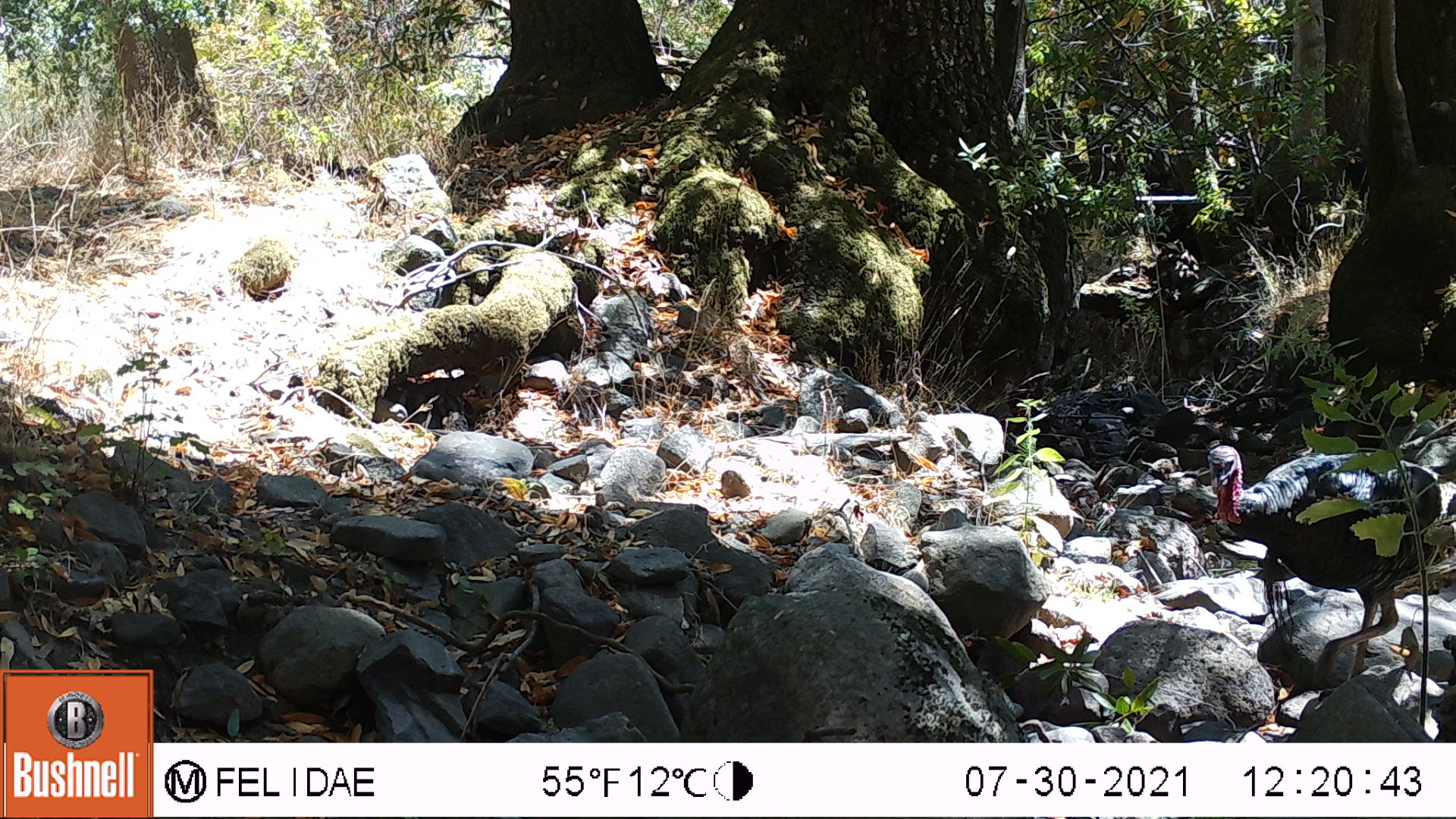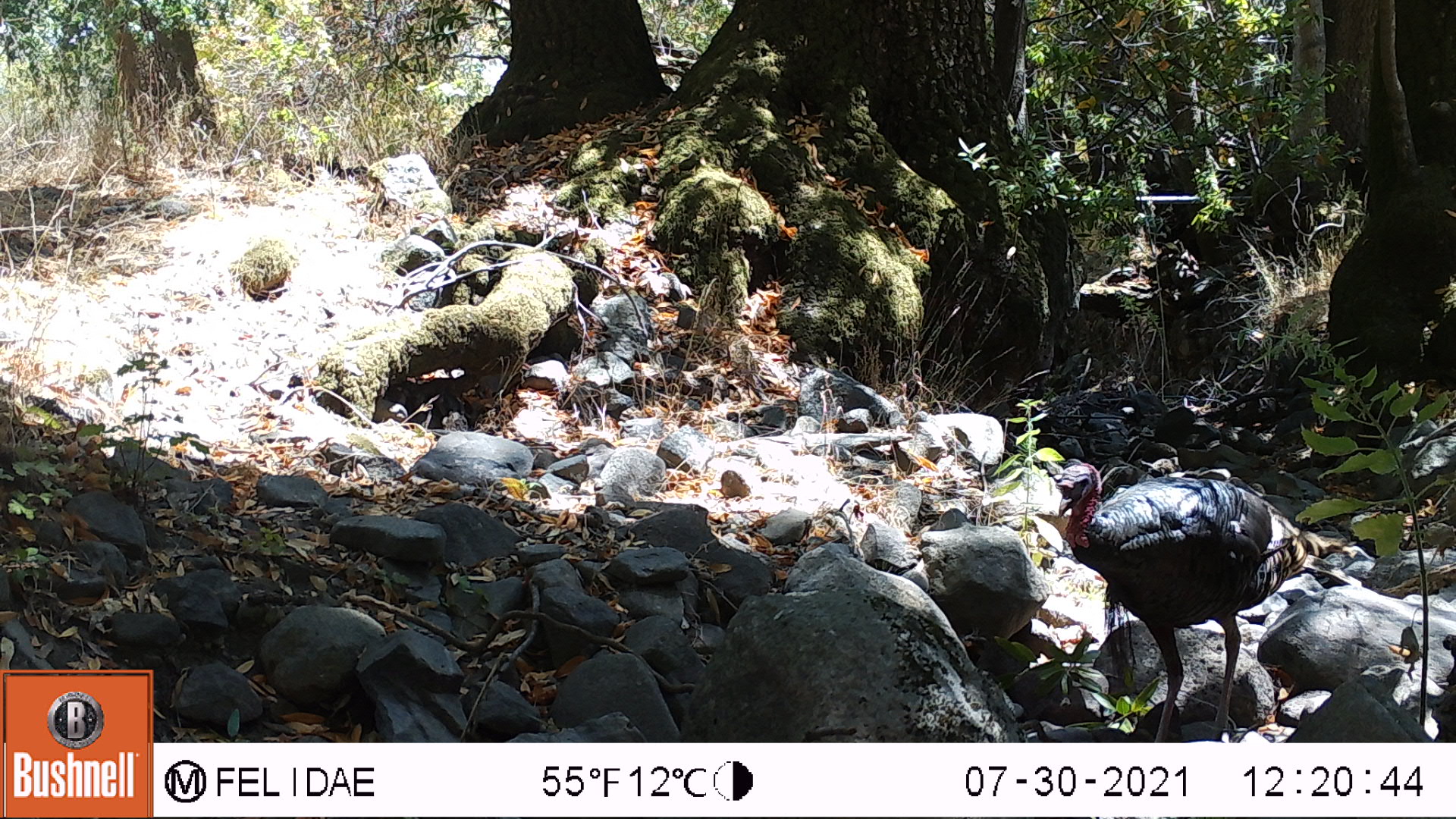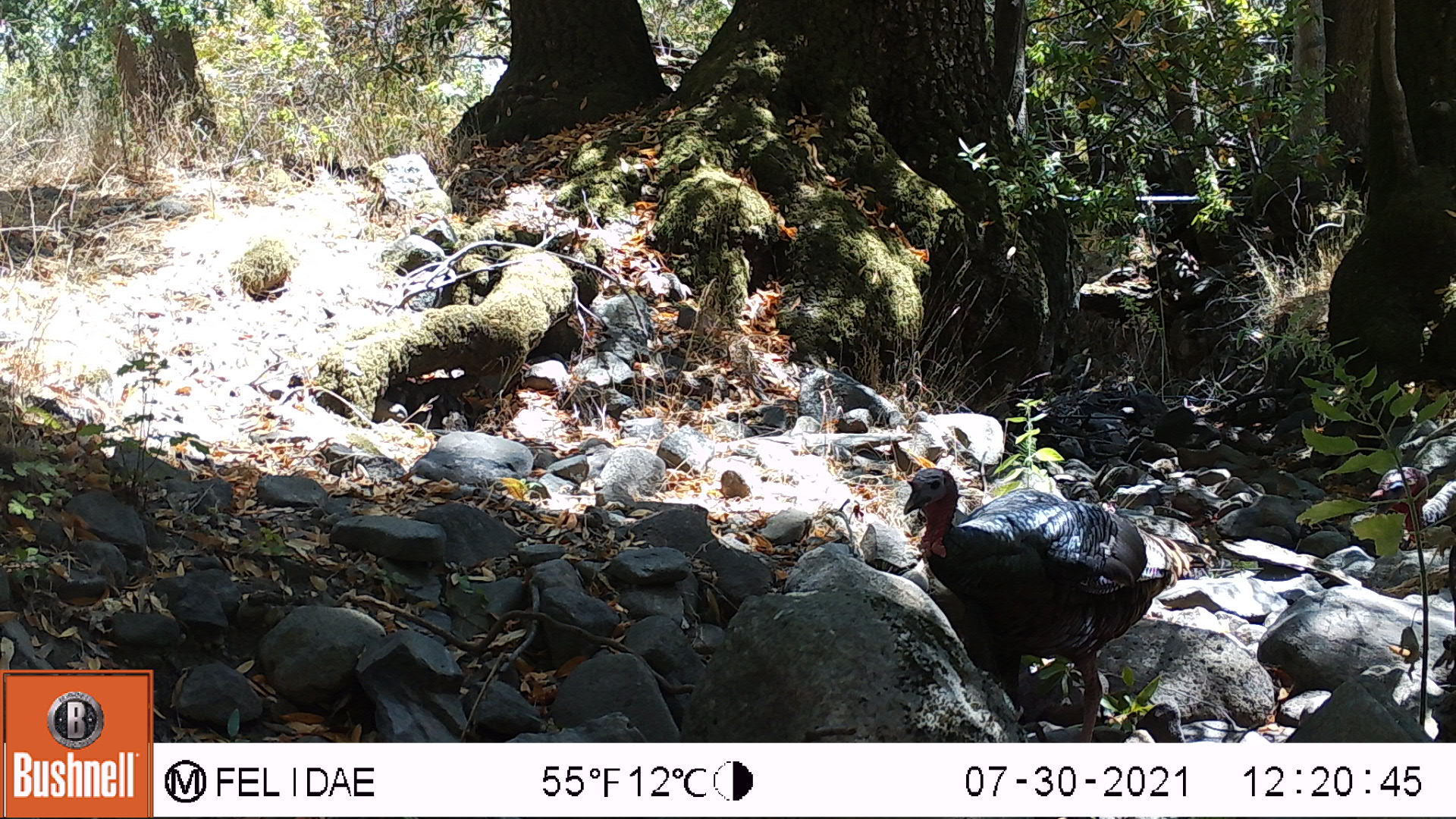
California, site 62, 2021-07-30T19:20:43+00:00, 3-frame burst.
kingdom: Animalia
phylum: Chordata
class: Aves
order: Galliformes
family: Phasianidae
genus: Meleagris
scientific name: Meleagris gallopavo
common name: turkey